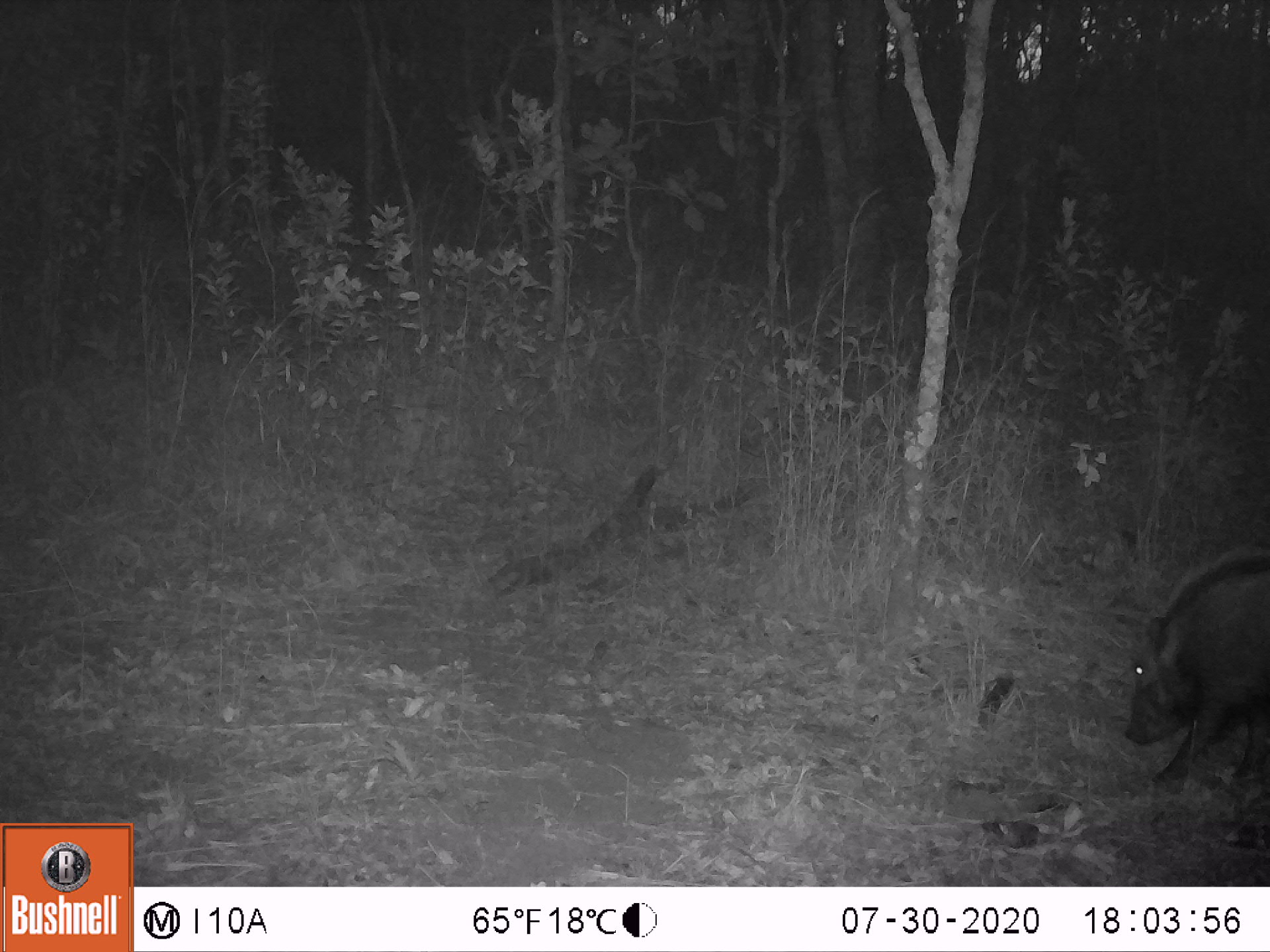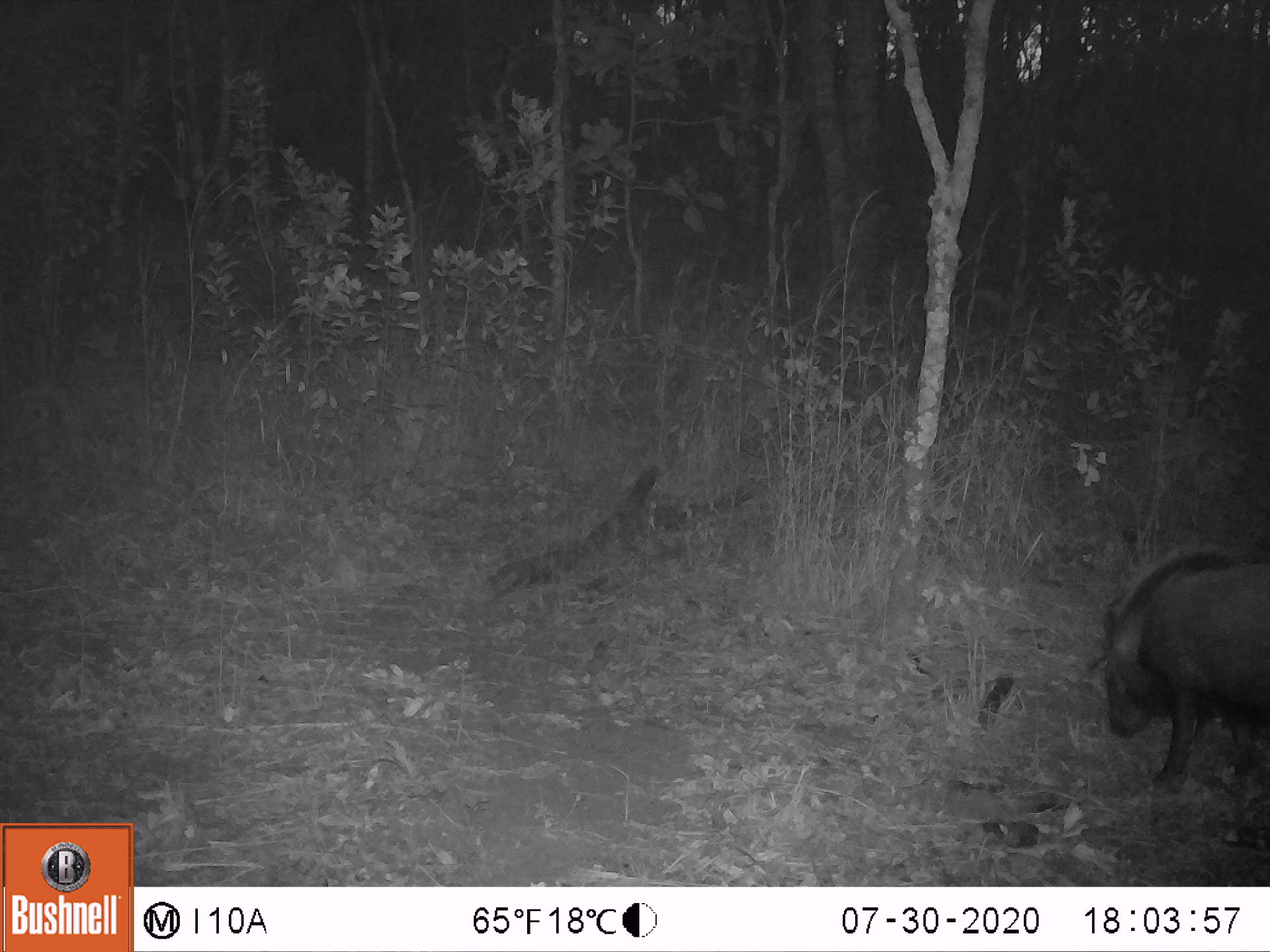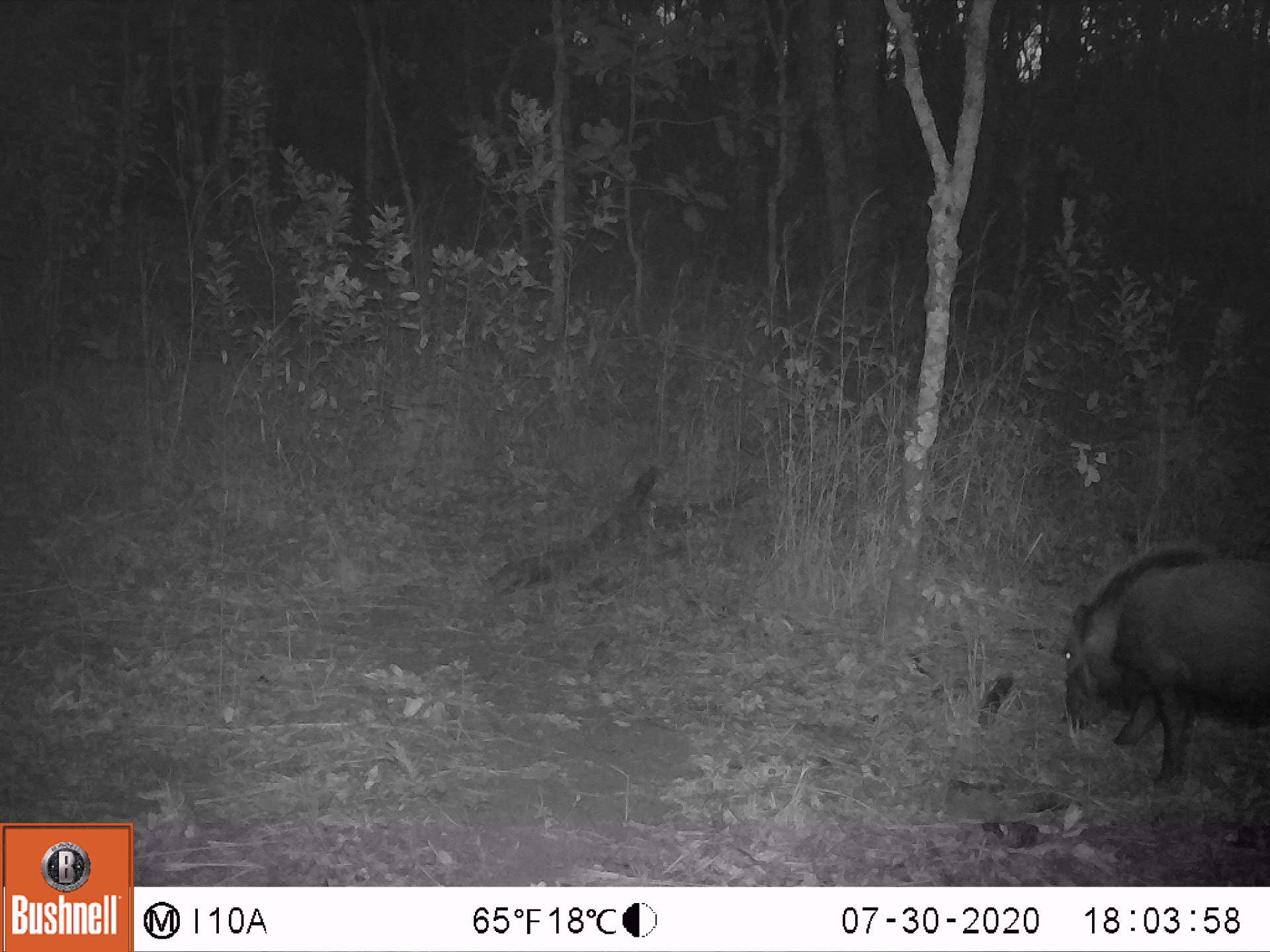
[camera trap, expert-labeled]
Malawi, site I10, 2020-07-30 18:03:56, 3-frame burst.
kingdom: Animalia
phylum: Chordata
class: Mammalia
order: Artiodactyla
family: Suidae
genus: Potamochoerus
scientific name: Potamochoerus larvatus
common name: bushpig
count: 1